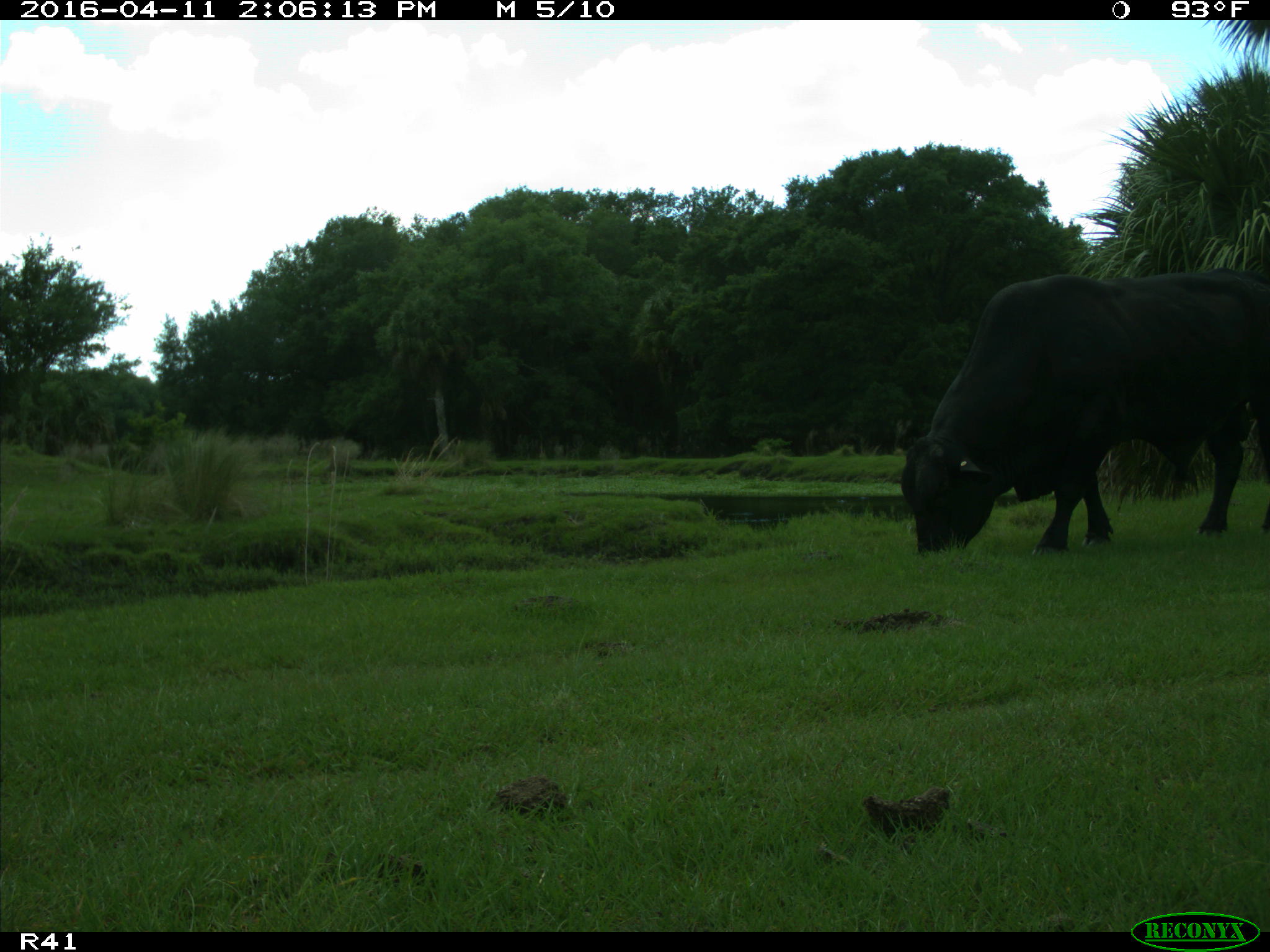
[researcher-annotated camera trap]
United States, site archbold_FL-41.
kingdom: Animalia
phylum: Chordata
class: Mammalia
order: Artiodactyla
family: Bovidae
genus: Bos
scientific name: Bos taurus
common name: domestic cow